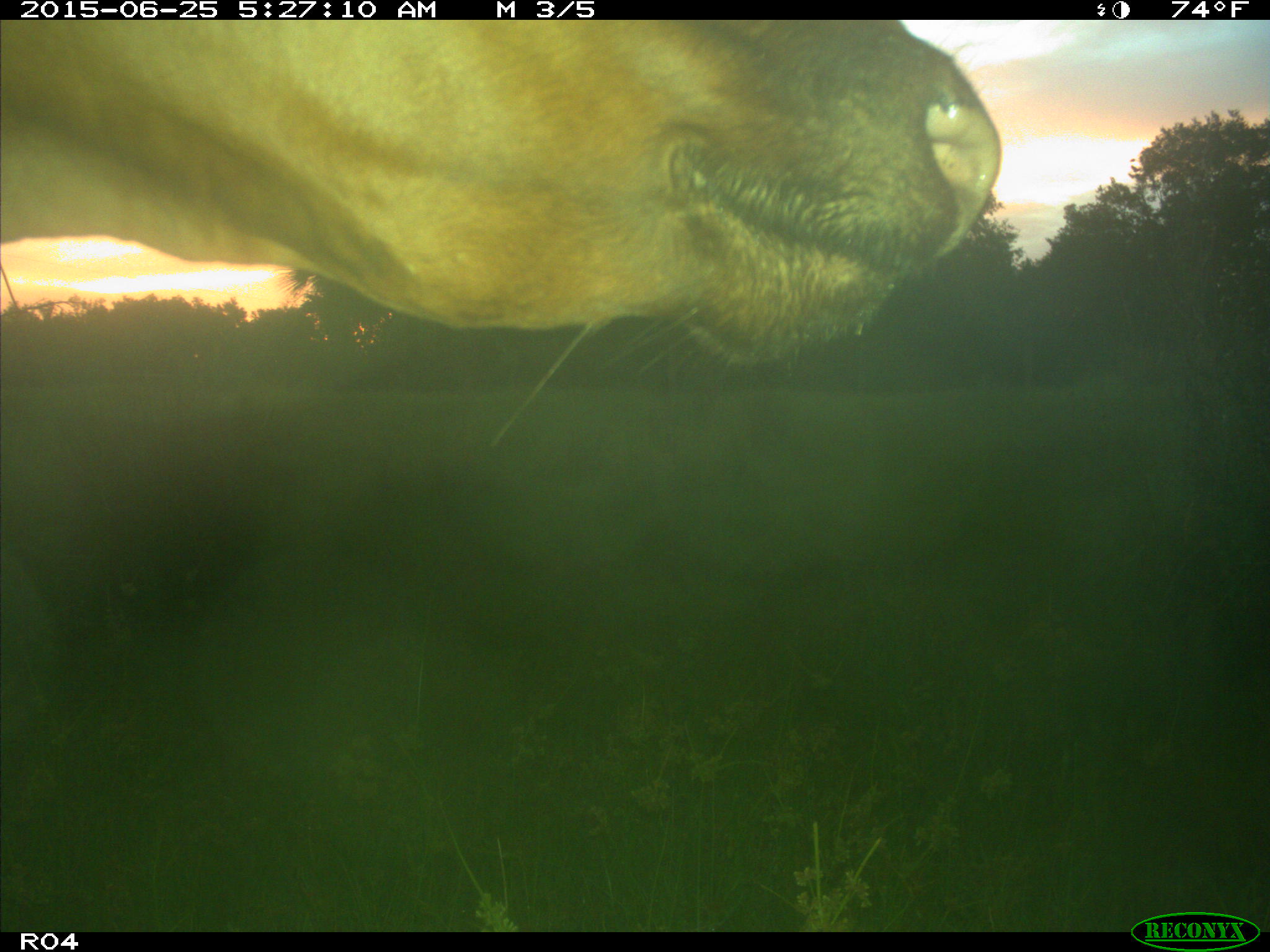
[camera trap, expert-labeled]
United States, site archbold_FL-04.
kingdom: Animalia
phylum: Chordata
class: Mammalia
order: Artiodactyla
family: Bovidae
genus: Bos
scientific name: Bos taurus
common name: domestic cow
Bos taurus (domestic cow).